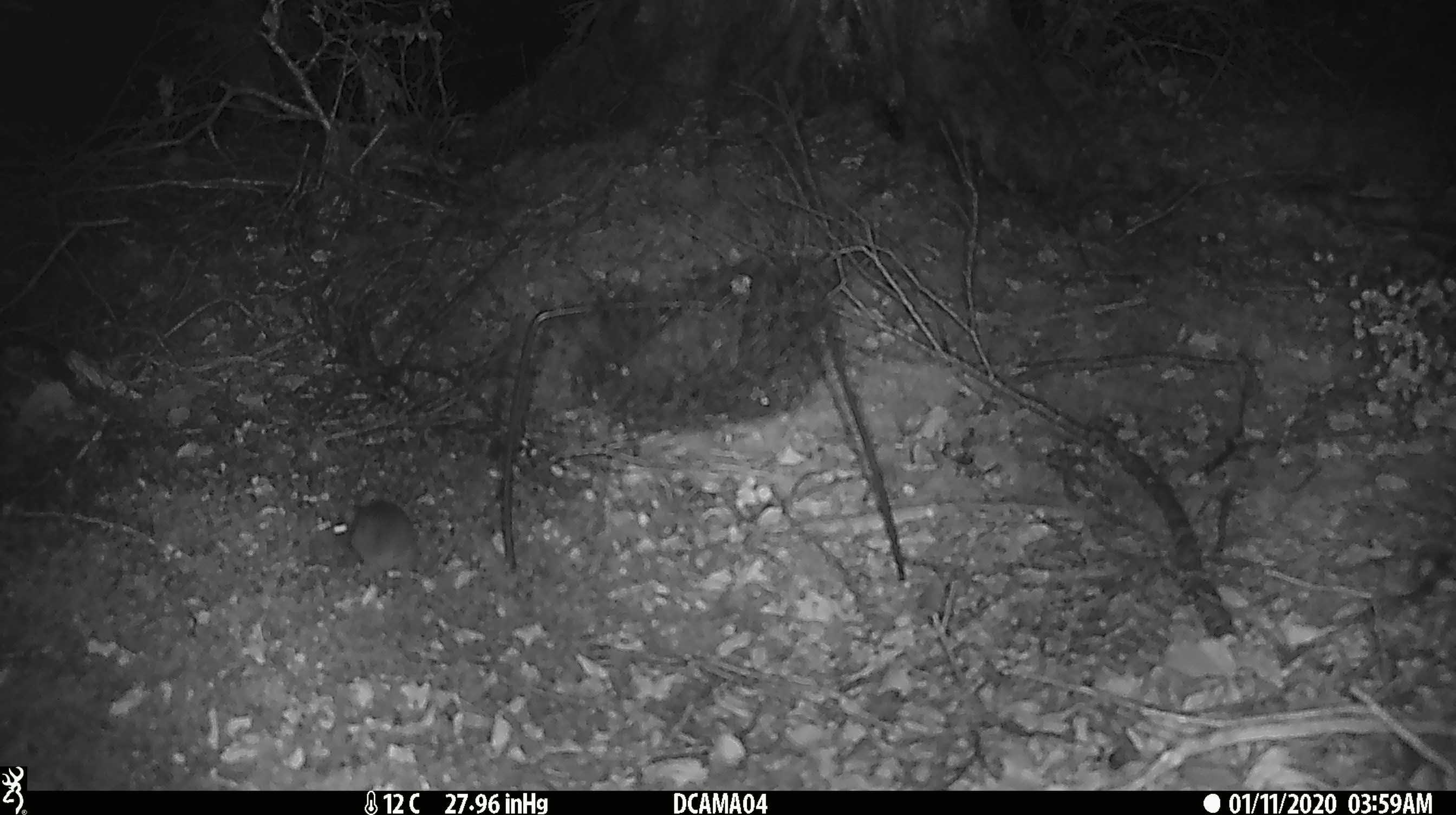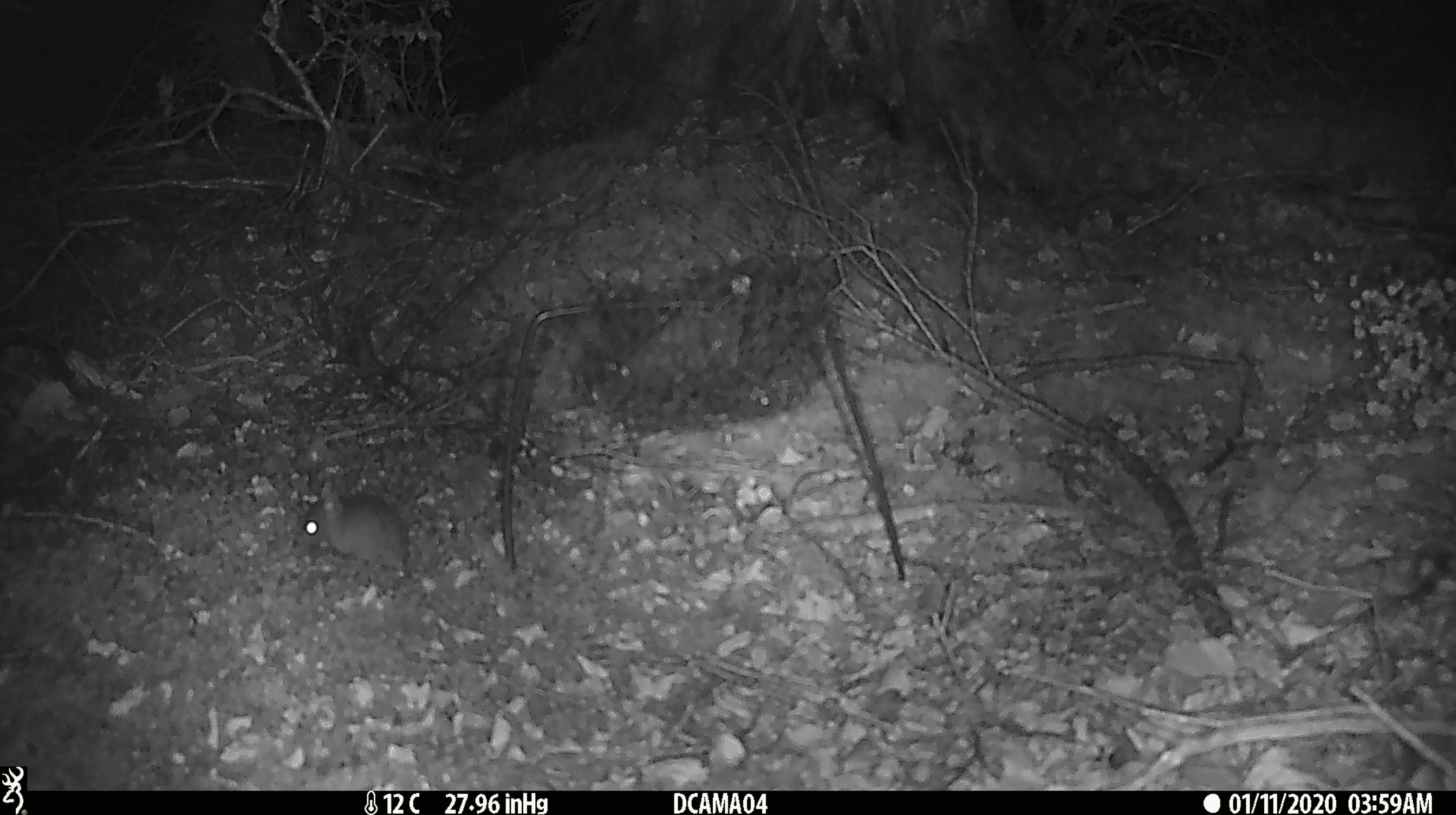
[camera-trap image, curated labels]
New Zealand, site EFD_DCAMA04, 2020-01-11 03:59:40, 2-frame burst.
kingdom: Animalia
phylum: Chordata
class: Mammalia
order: Rodentia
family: Muridae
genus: Mus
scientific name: Mus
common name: mouse